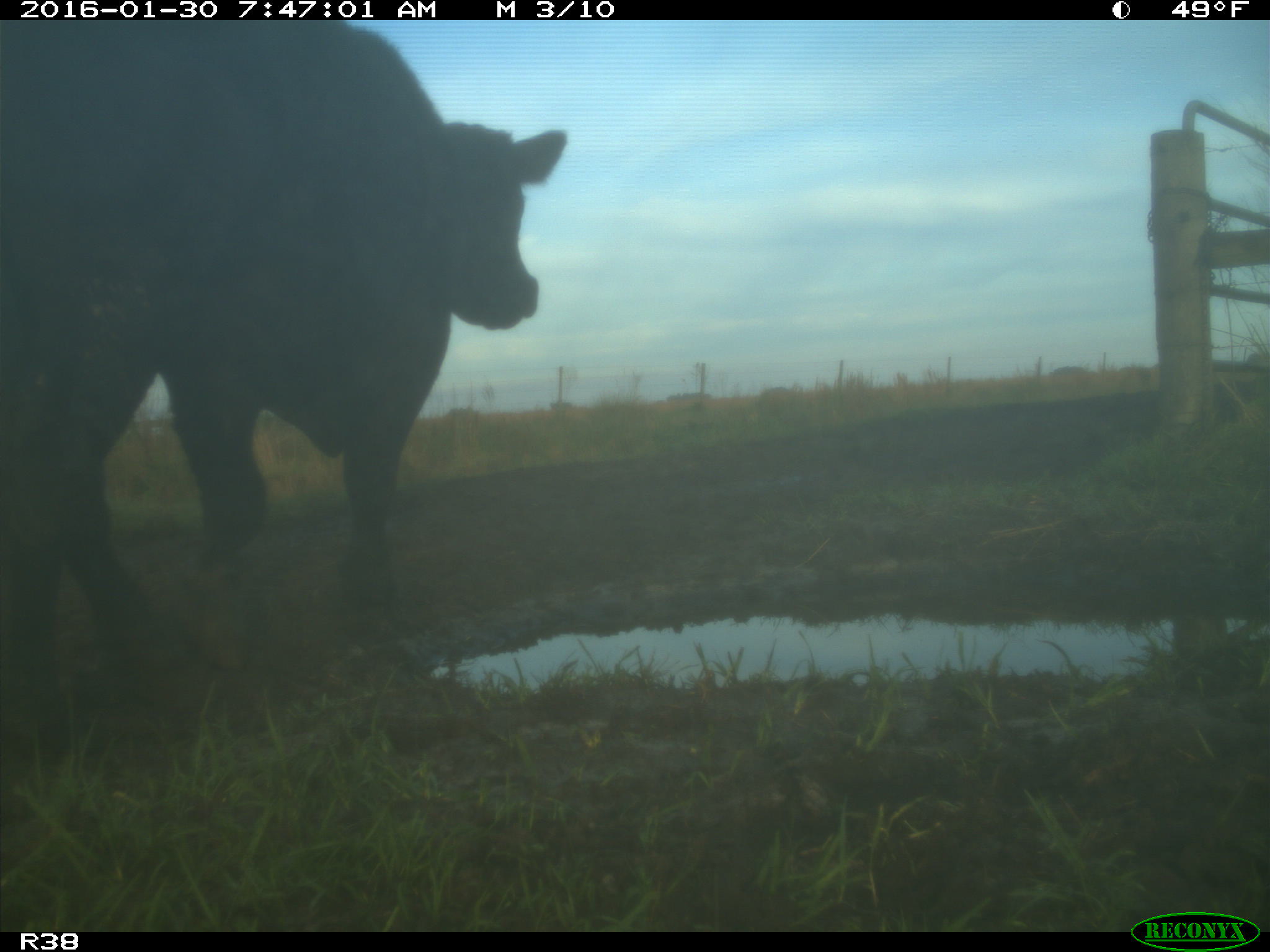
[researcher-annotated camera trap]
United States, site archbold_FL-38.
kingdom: Animalia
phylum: Chordata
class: Mammalia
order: Artiodactyla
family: Bovidae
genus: Bos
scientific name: Bos taurus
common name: domestic cow